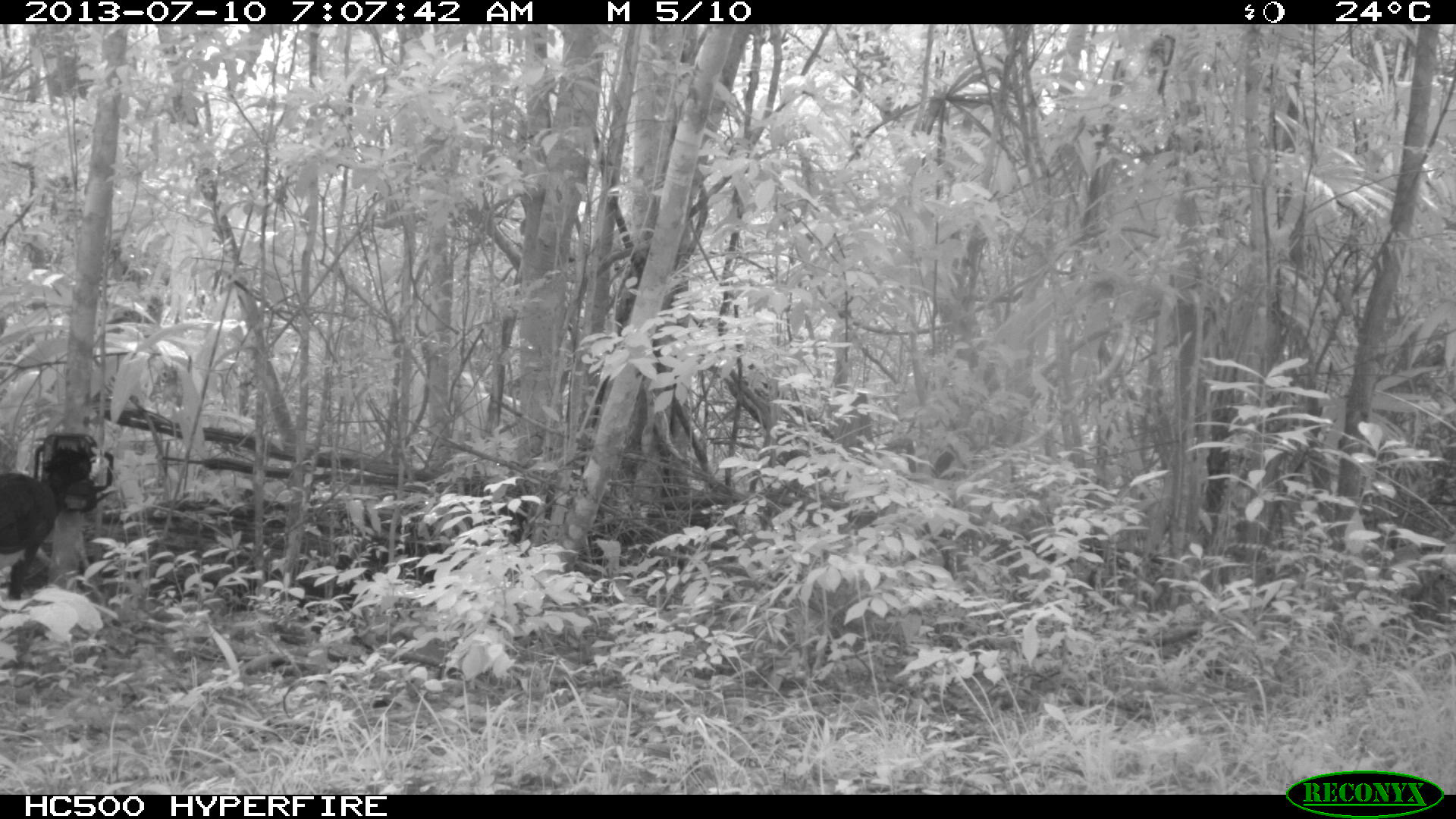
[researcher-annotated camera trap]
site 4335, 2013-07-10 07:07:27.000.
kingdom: Animalia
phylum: Chordata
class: Aves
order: Galliformes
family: Cracidae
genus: Crax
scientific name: Crax rubra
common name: great curassow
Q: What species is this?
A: Crax rubra (great curassow).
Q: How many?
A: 1.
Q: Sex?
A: Male.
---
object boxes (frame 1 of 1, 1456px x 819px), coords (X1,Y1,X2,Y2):
crax rubra: (0,448,114,601)